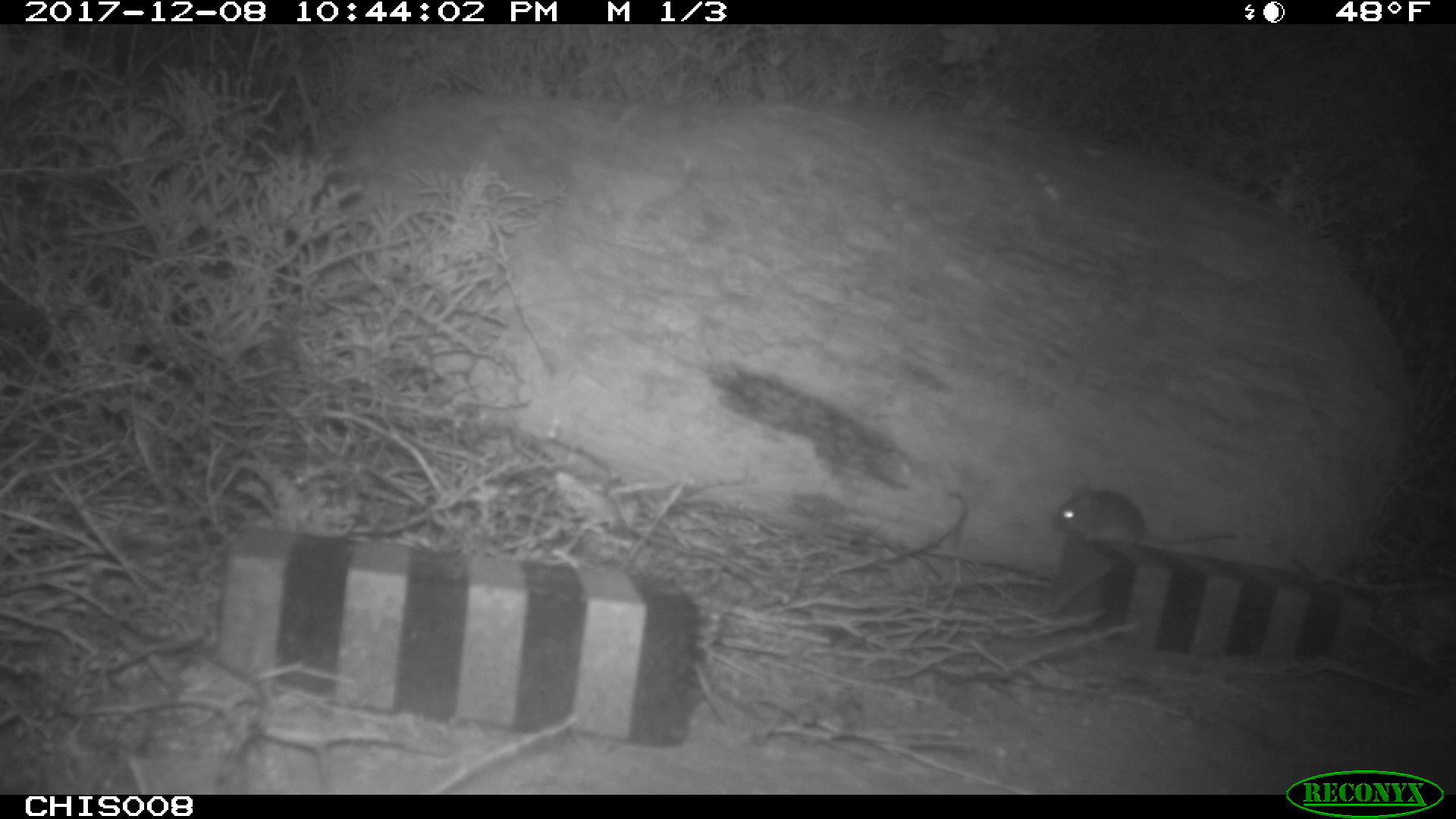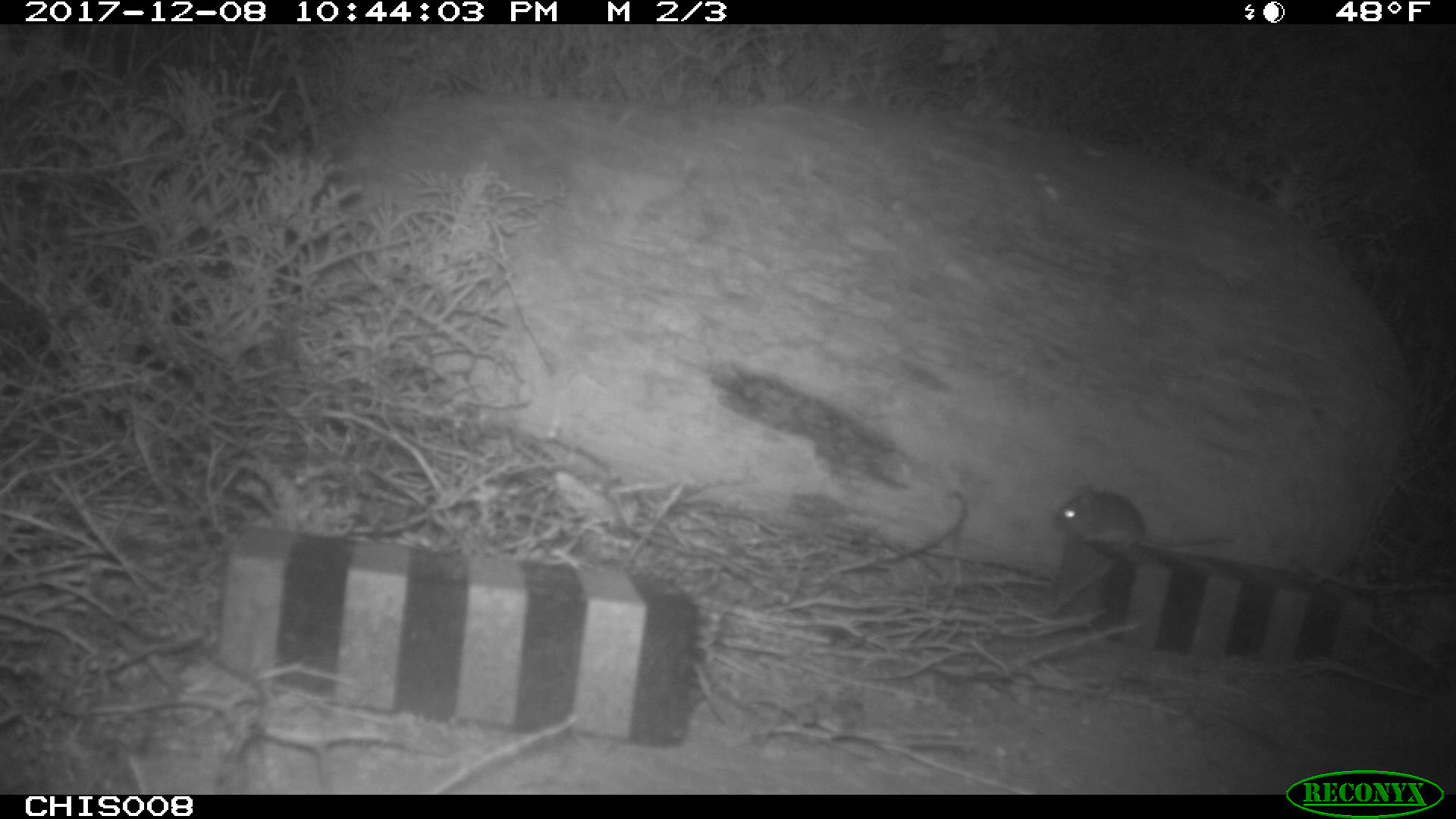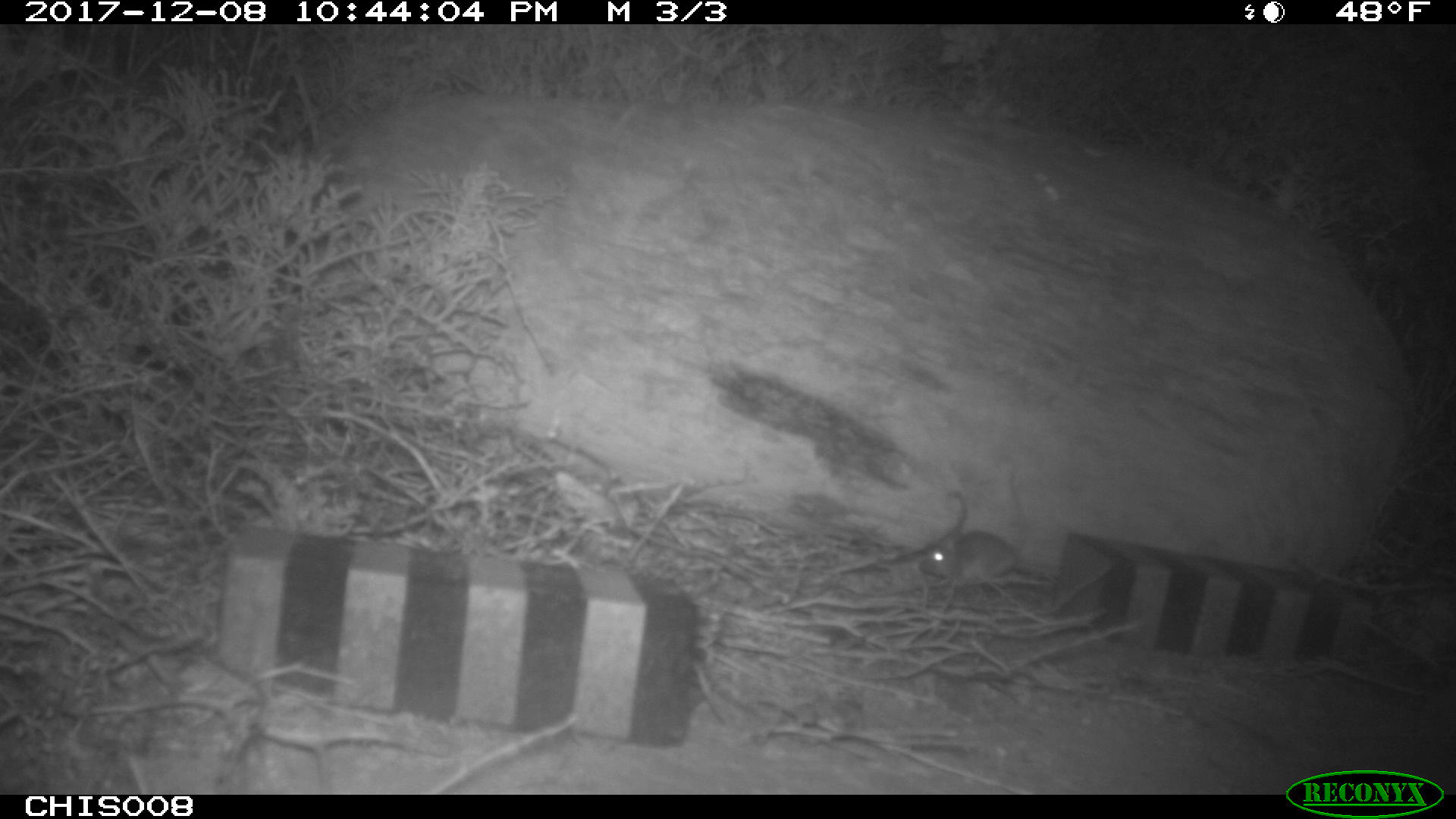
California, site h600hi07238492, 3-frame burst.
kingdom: Animalia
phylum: Chordata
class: Mammalia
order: Rodentia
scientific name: Rodentia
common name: rodent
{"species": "rodent (Rodentia)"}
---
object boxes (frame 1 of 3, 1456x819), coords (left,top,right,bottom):
rodent: (1053,483,1239,551)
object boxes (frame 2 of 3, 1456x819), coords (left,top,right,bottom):
rodent: (1053,482,1236,552)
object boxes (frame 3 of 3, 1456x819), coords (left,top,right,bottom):
rodent: (918,472,1034,584)